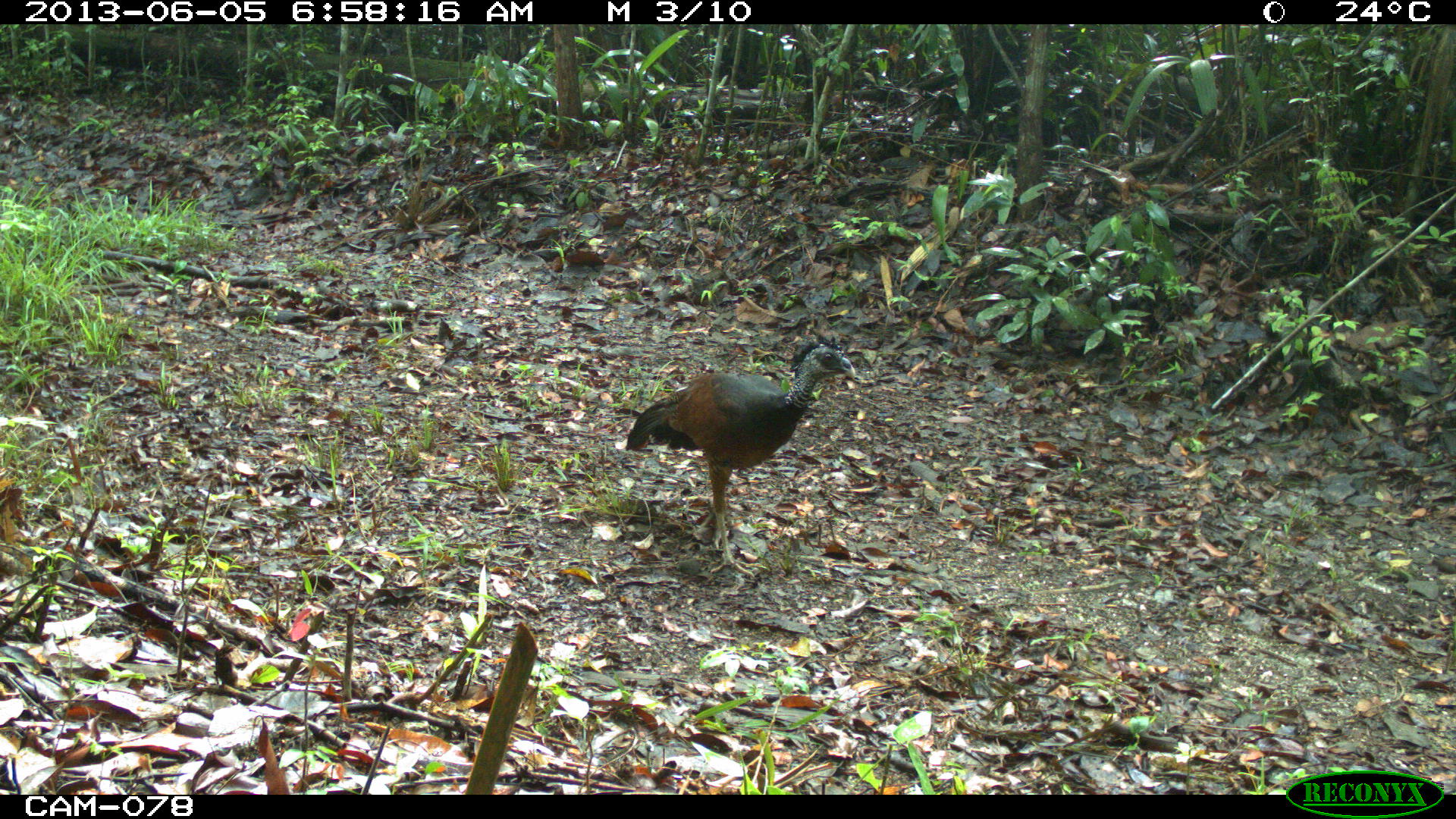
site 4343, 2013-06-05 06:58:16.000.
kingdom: Animalia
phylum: Chordata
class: Aves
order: Galliformes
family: Cracidae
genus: Crax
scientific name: Crax rubra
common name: great curassow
Crax rubra (great curassow), count 1.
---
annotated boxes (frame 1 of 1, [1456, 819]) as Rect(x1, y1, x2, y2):
crax rubra: Rect(626, 333, 856, 578)